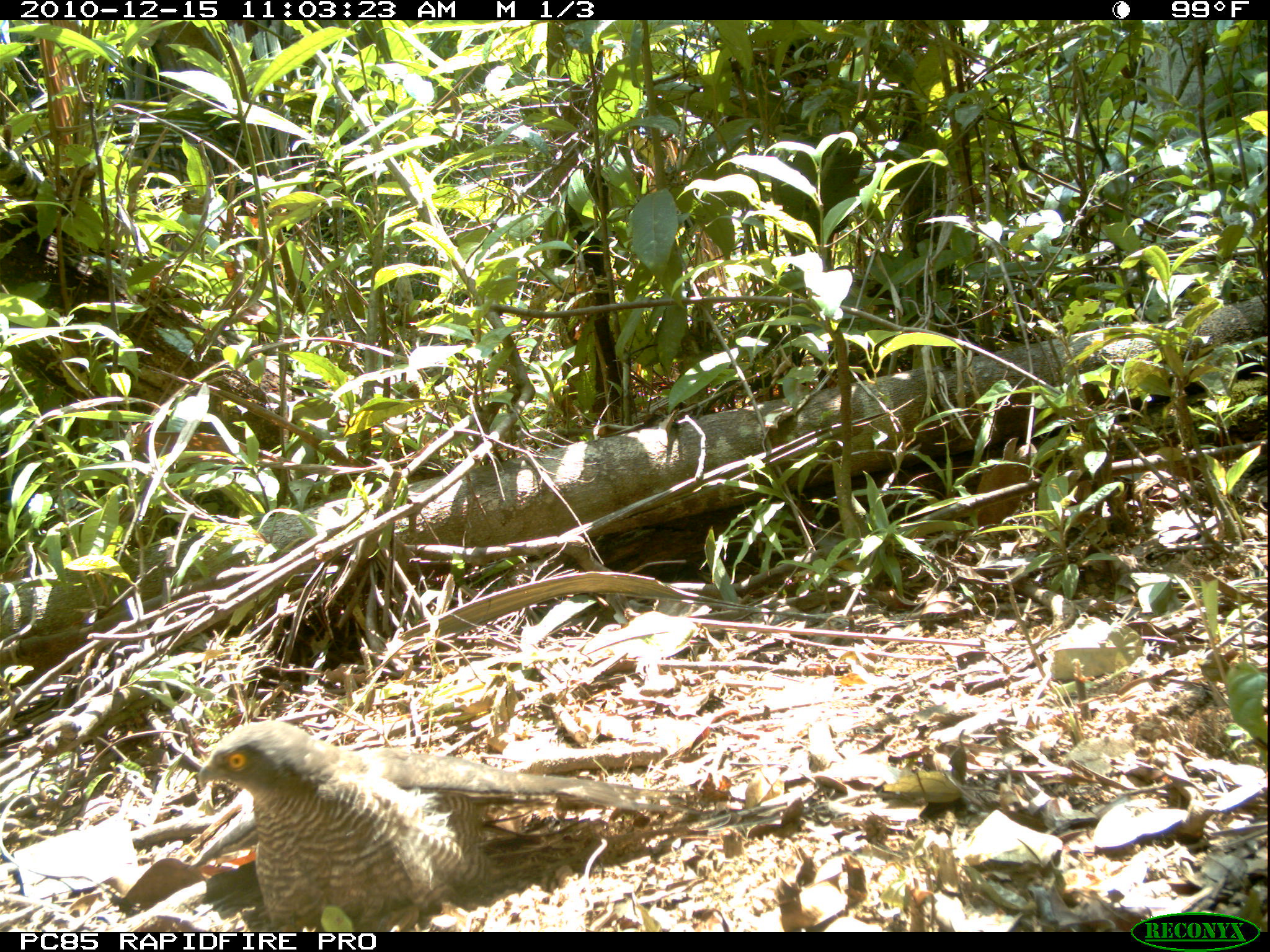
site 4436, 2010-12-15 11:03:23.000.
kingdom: Animalia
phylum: Chordata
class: Aves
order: Accipitriformes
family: Accipitridae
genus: Accipiter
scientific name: Accipiter madagascariensis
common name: madagascar sparrowhawk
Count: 1.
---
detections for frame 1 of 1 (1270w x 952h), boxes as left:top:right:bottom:
accipiter madagascariensis: 195:718:702:930